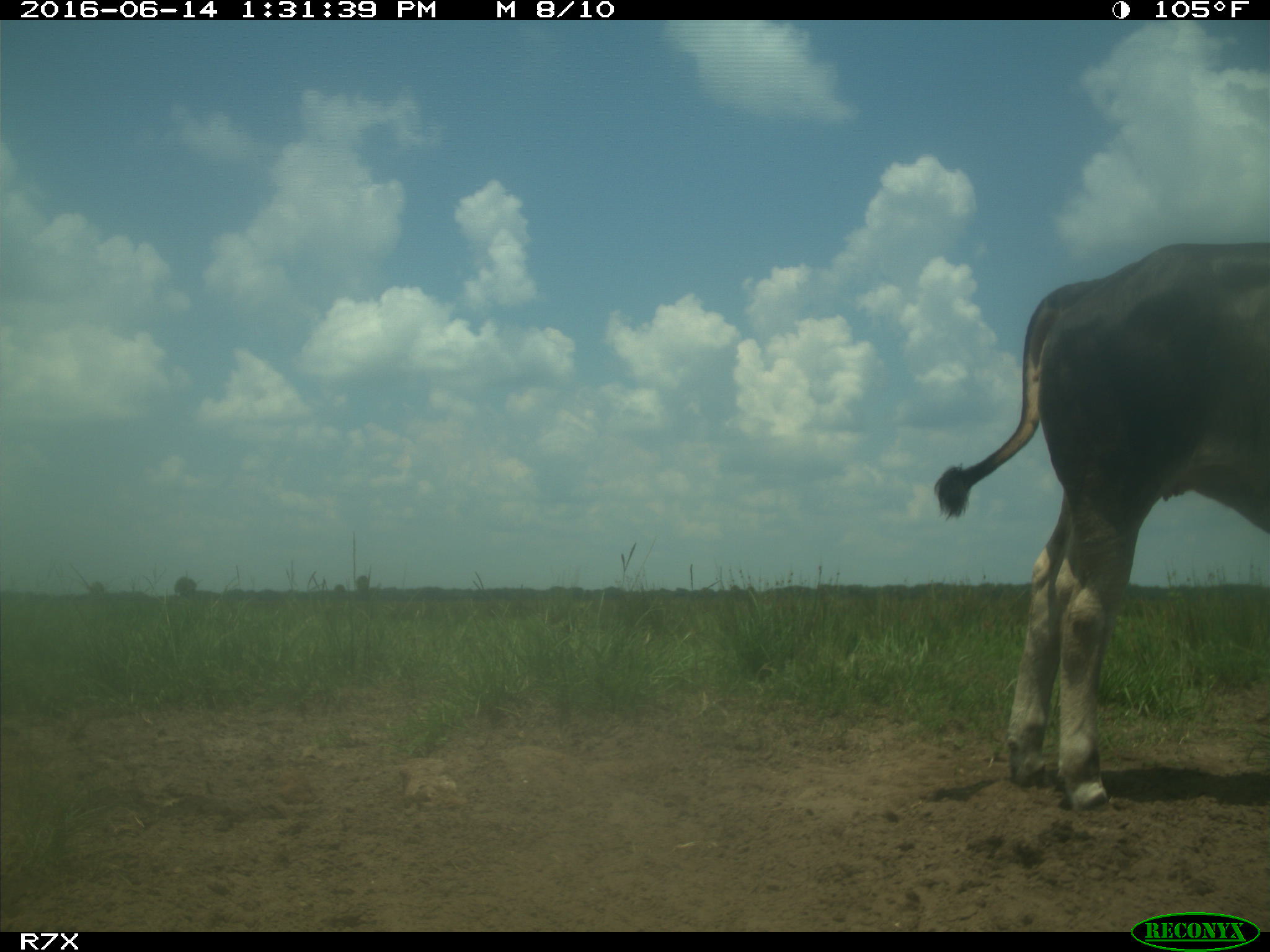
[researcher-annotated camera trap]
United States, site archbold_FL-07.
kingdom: Animalia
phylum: Chordata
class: Mammalia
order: Artiodactyla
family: Bovidae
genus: Bos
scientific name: Bos taurus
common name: domestic cow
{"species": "Bos taurus (domestic cow)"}